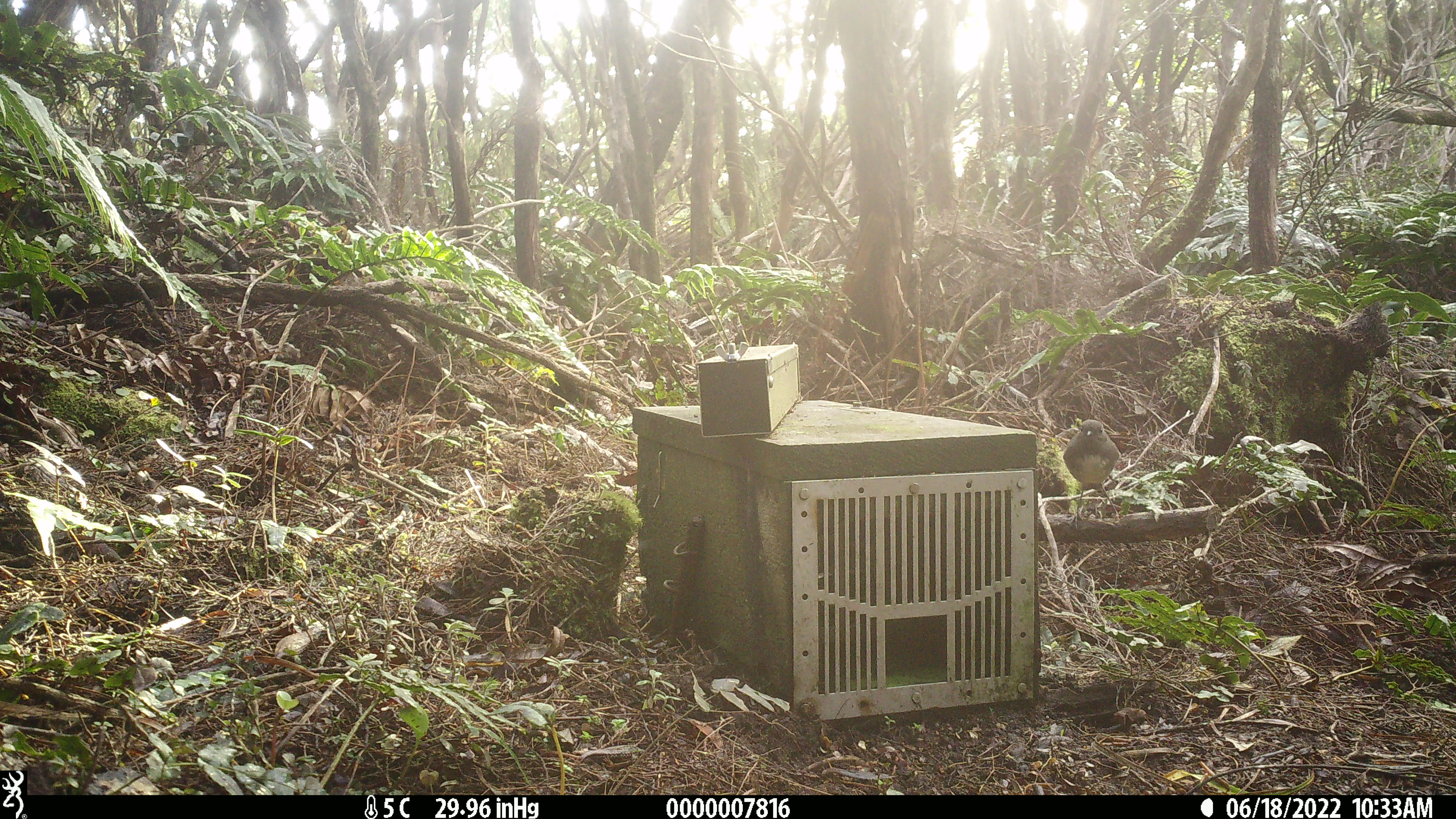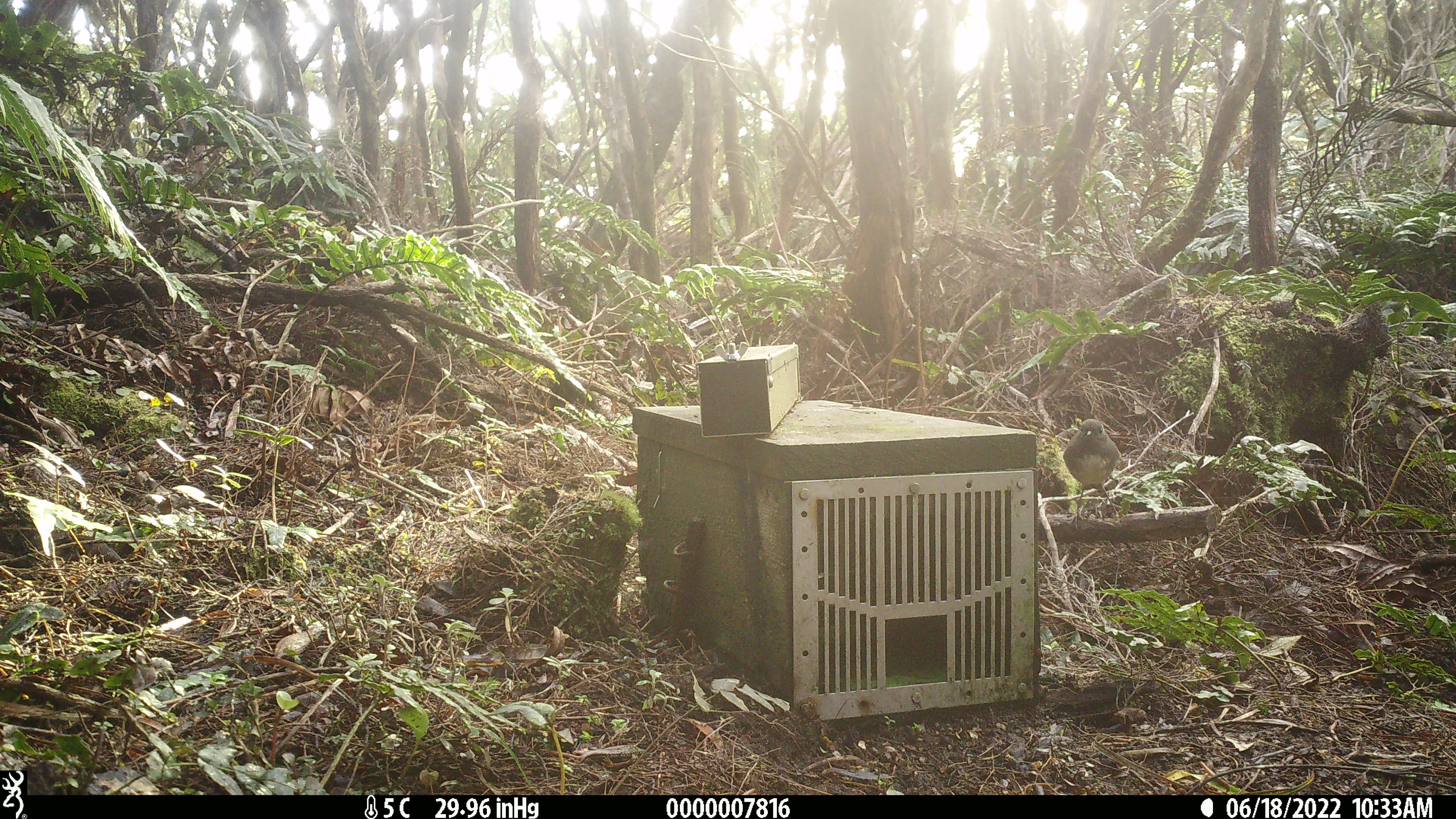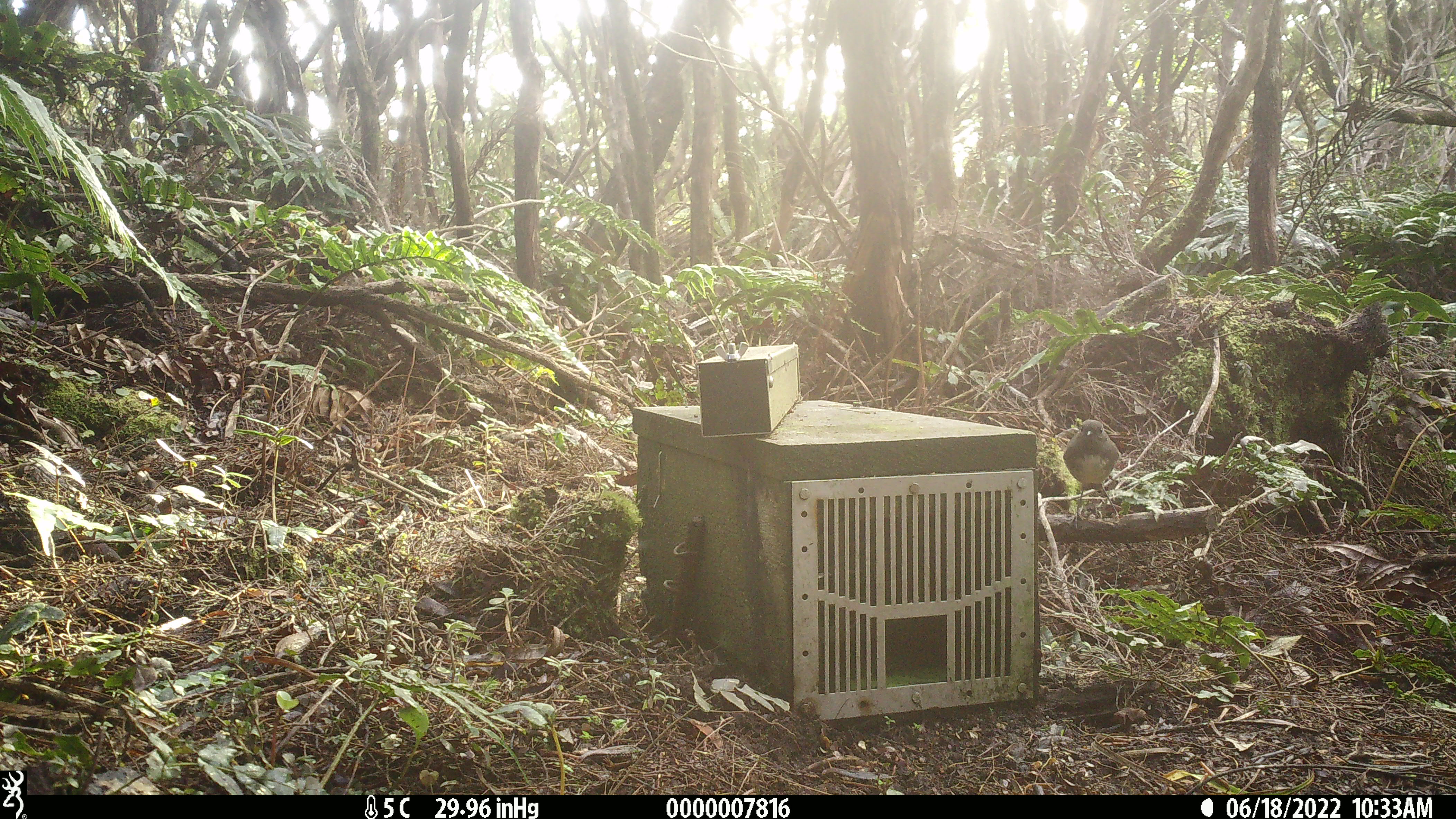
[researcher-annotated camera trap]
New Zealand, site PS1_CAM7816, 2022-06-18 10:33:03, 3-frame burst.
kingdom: Animalia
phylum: Chordata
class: Aves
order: Passeriformes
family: Petroicidae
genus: Petroica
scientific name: Petroica australis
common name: new zealand robin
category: robin